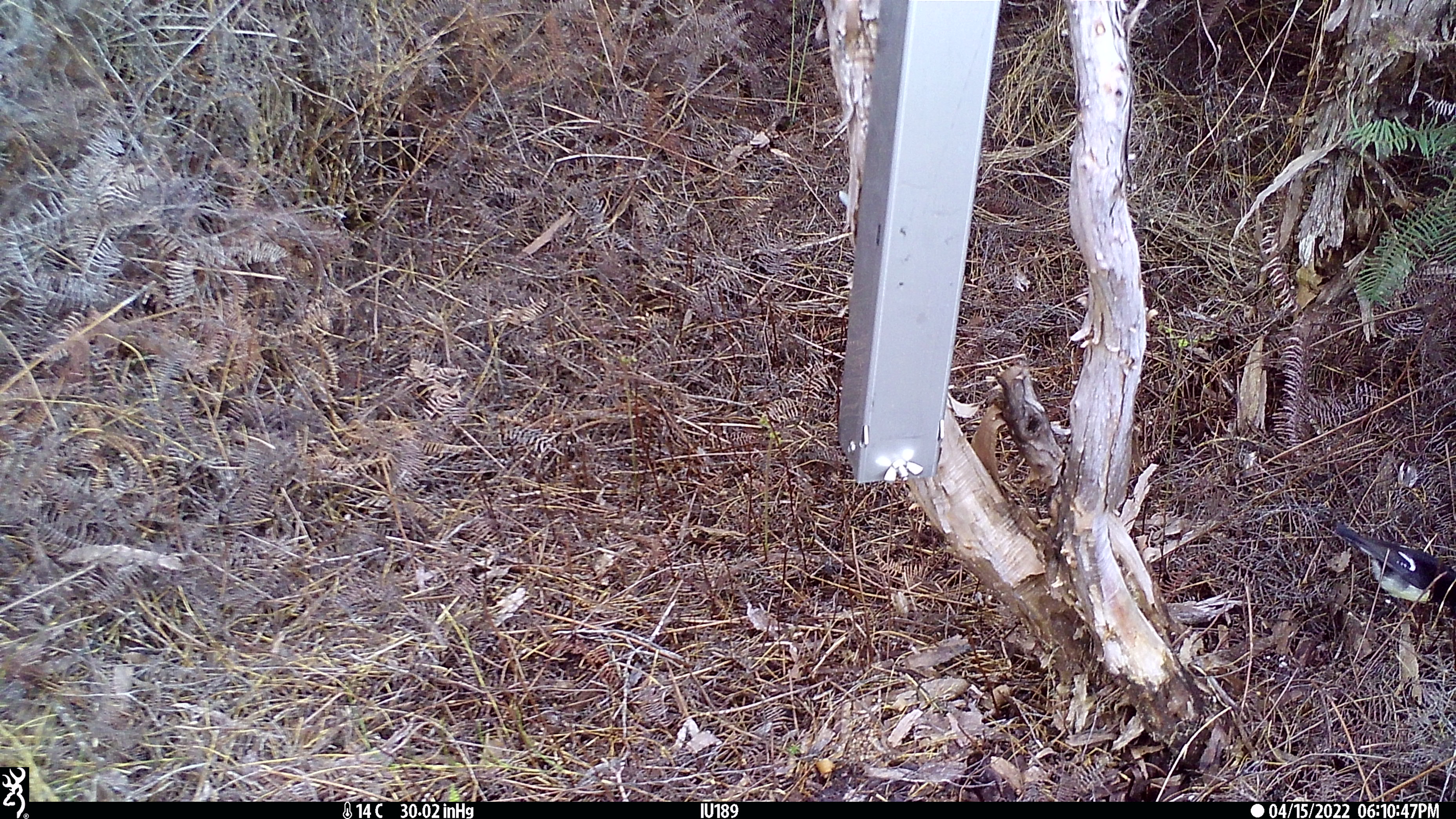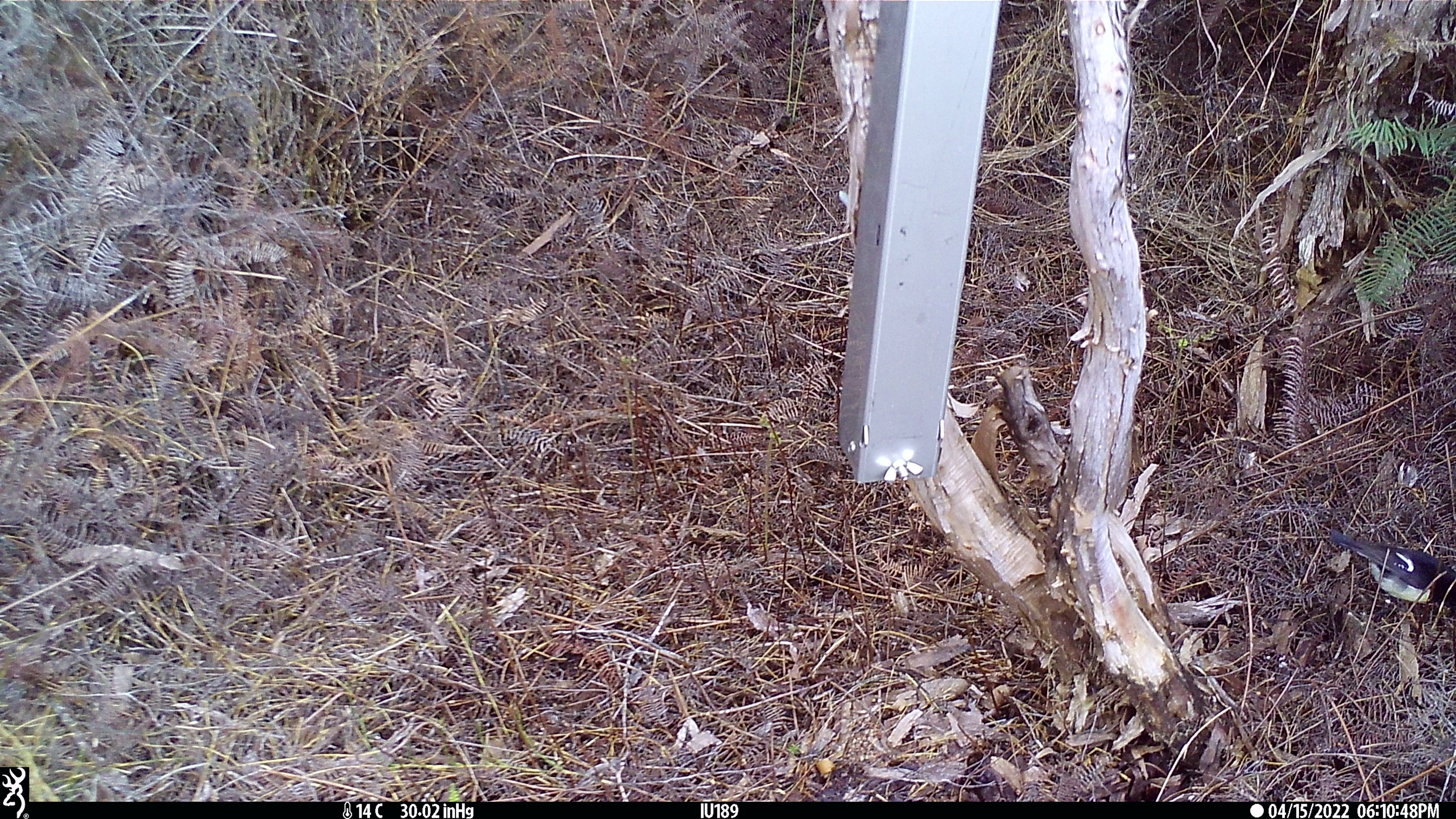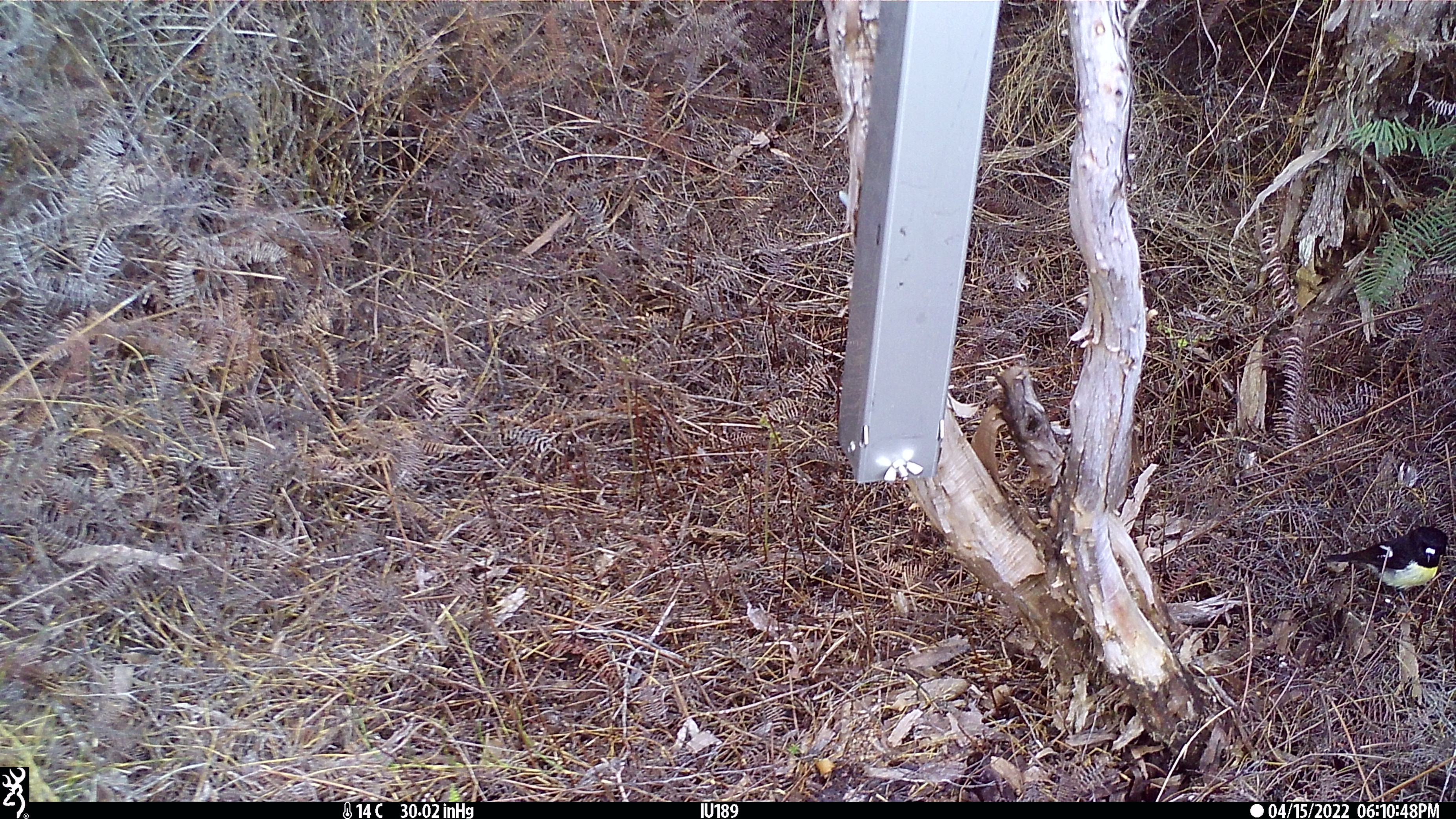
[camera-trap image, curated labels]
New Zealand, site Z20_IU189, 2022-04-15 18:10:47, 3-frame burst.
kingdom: Animalia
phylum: Chordata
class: Aves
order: Passeriformes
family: Petroicidae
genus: Petroica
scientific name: Petroica macrocephala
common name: tomtit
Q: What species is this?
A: Tomtit (Petroica macrocephala).